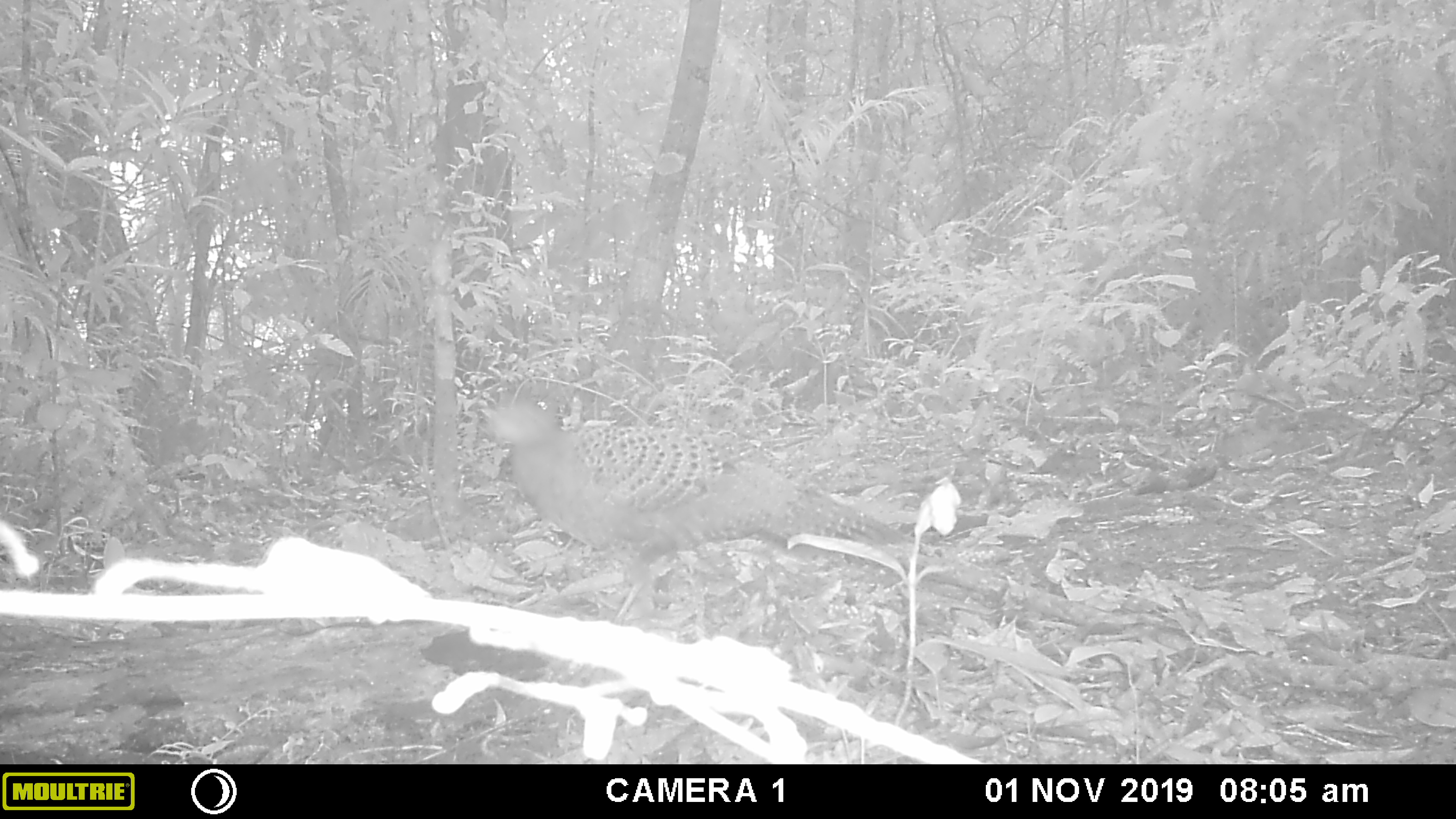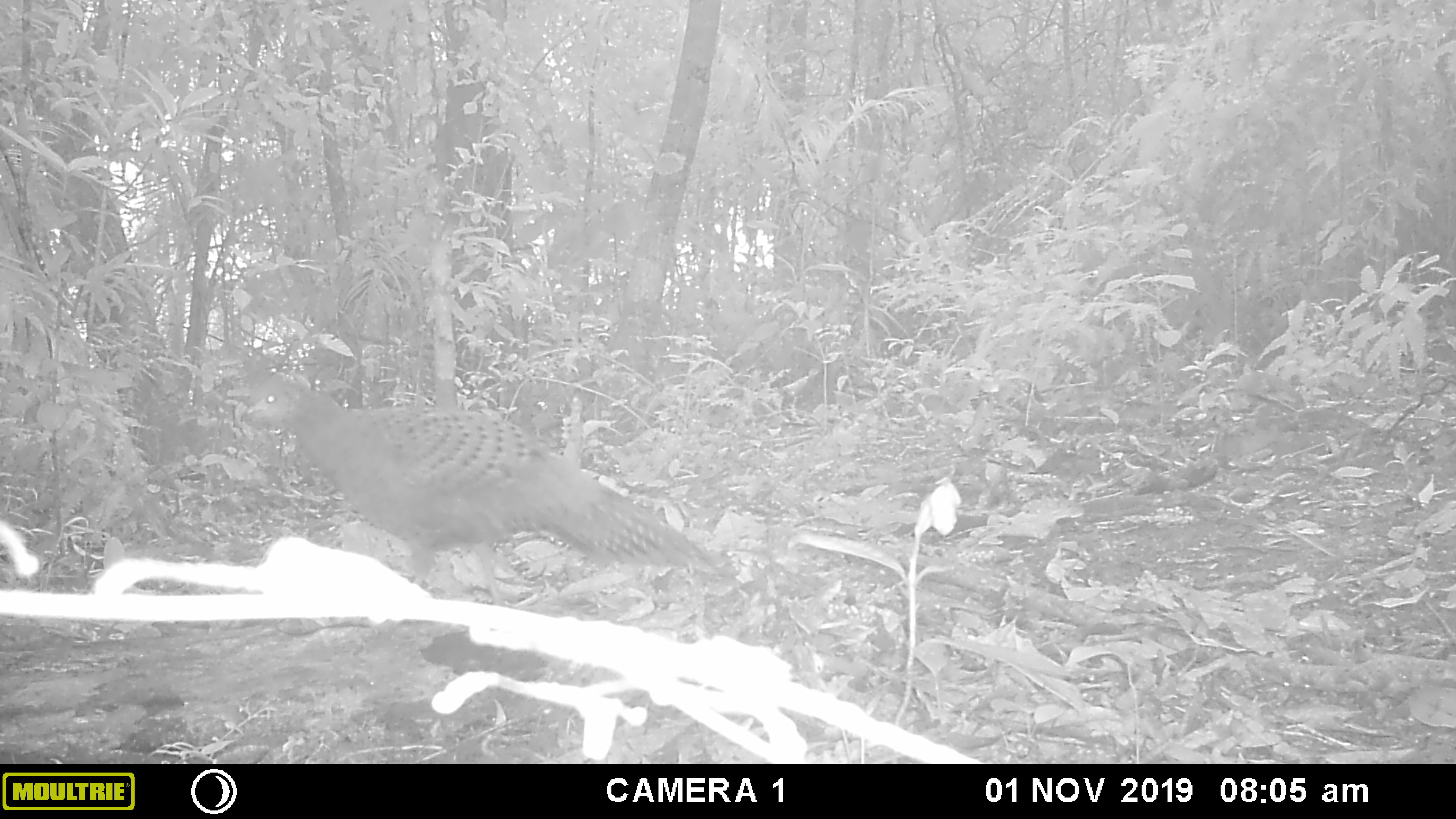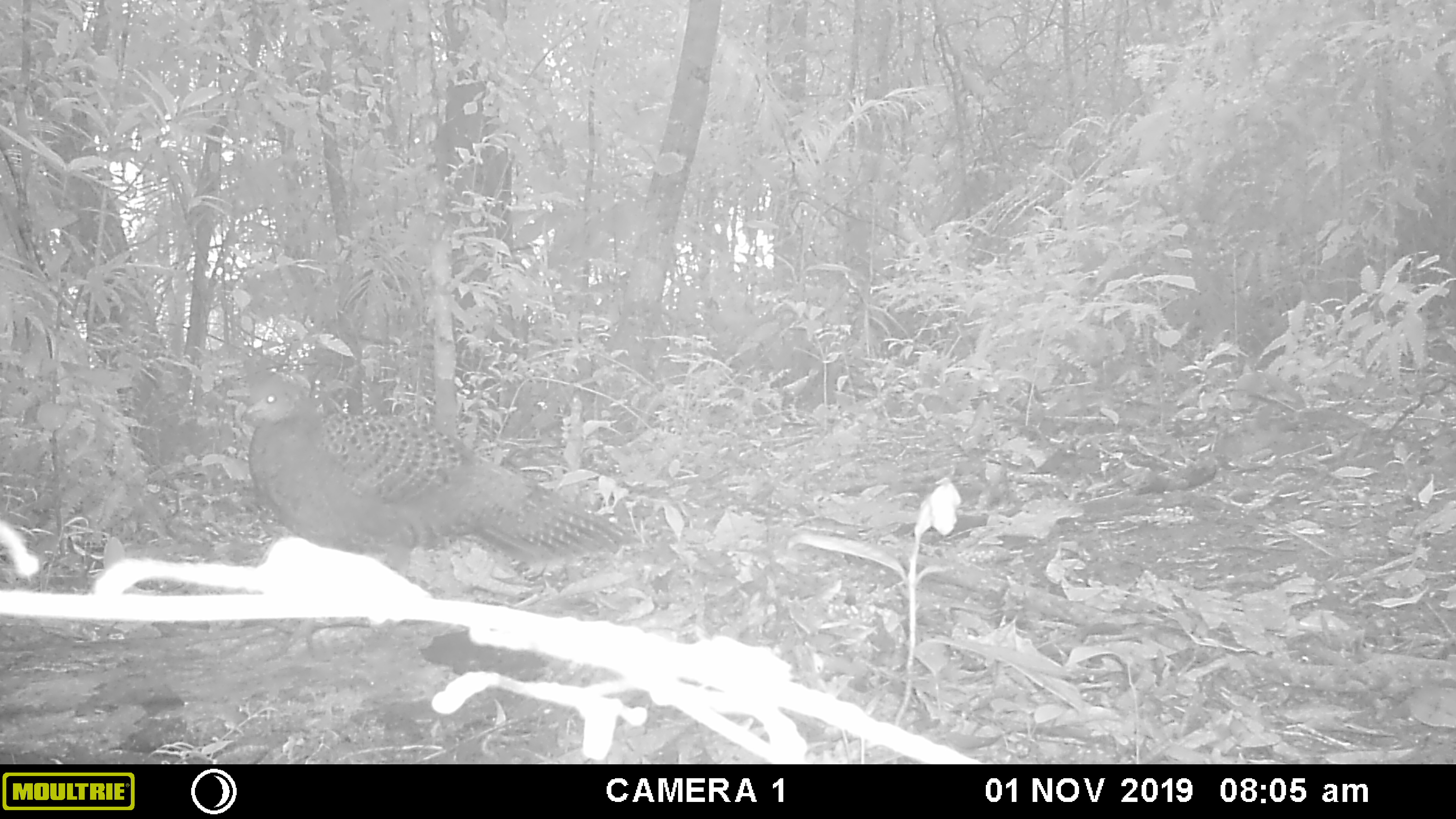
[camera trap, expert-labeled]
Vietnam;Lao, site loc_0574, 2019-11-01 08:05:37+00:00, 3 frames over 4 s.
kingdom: Animalia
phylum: Chordata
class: Aves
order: Galliformes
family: Phasianidae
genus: Polyplectron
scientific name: Polyplectron bicalcaratum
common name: gray peacock-pheasant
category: grey peacock pheasant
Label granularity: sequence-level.